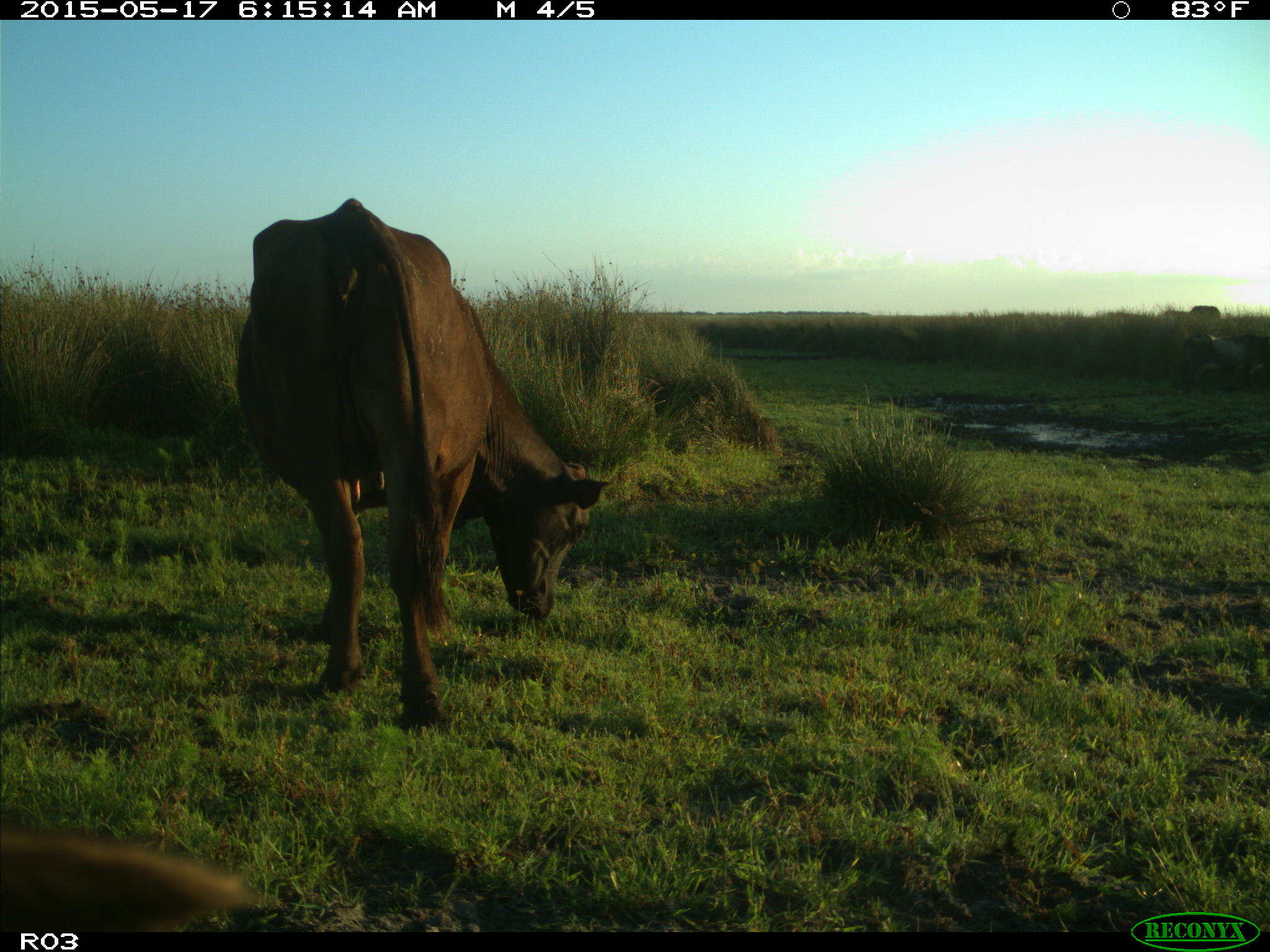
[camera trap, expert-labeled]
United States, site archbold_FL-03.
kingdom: Animalia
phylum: Chordata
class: Mammalia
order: Artiodactyla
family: Bovidae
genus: Bos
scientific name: Bos taurus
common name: domestic cow